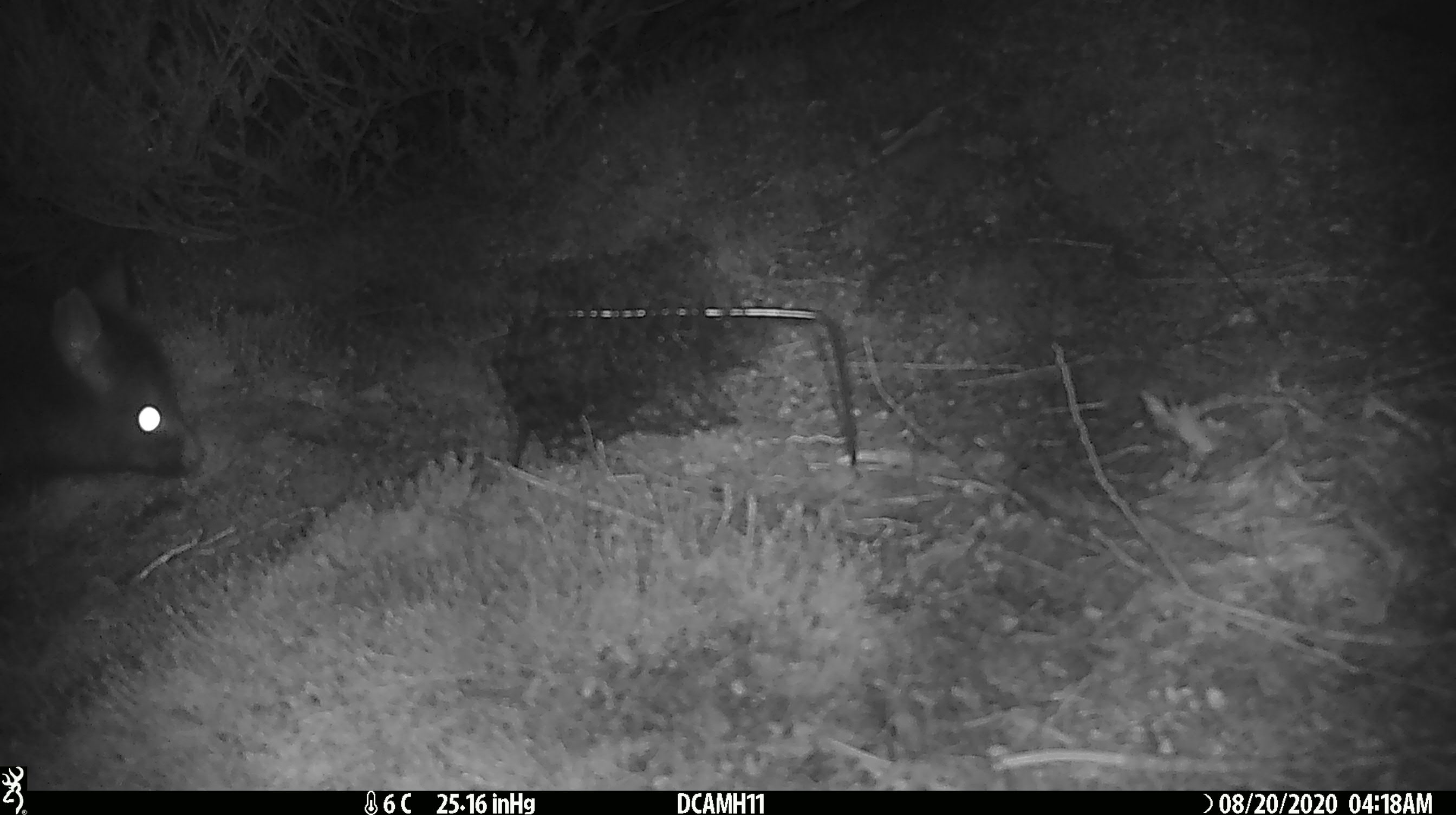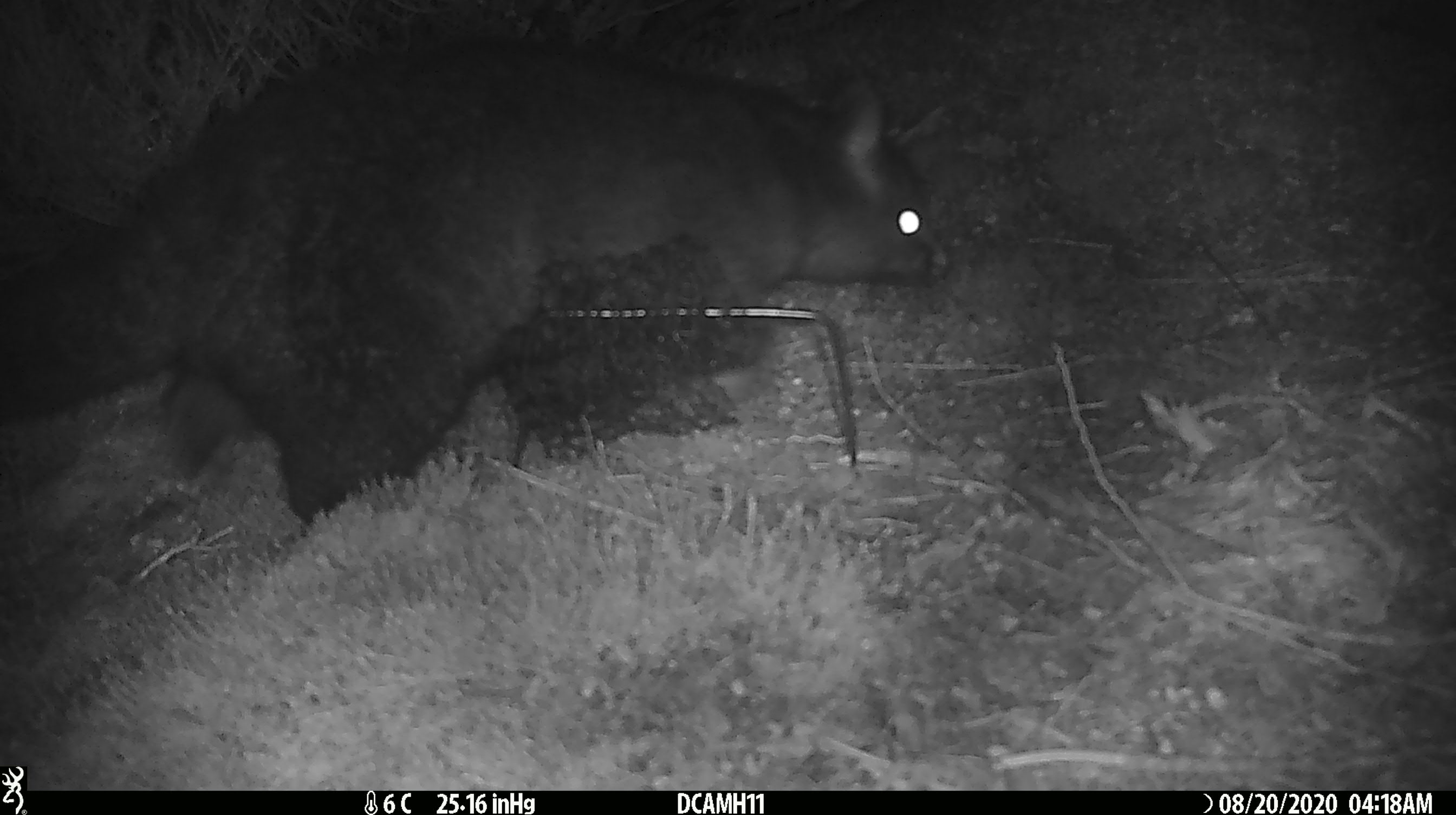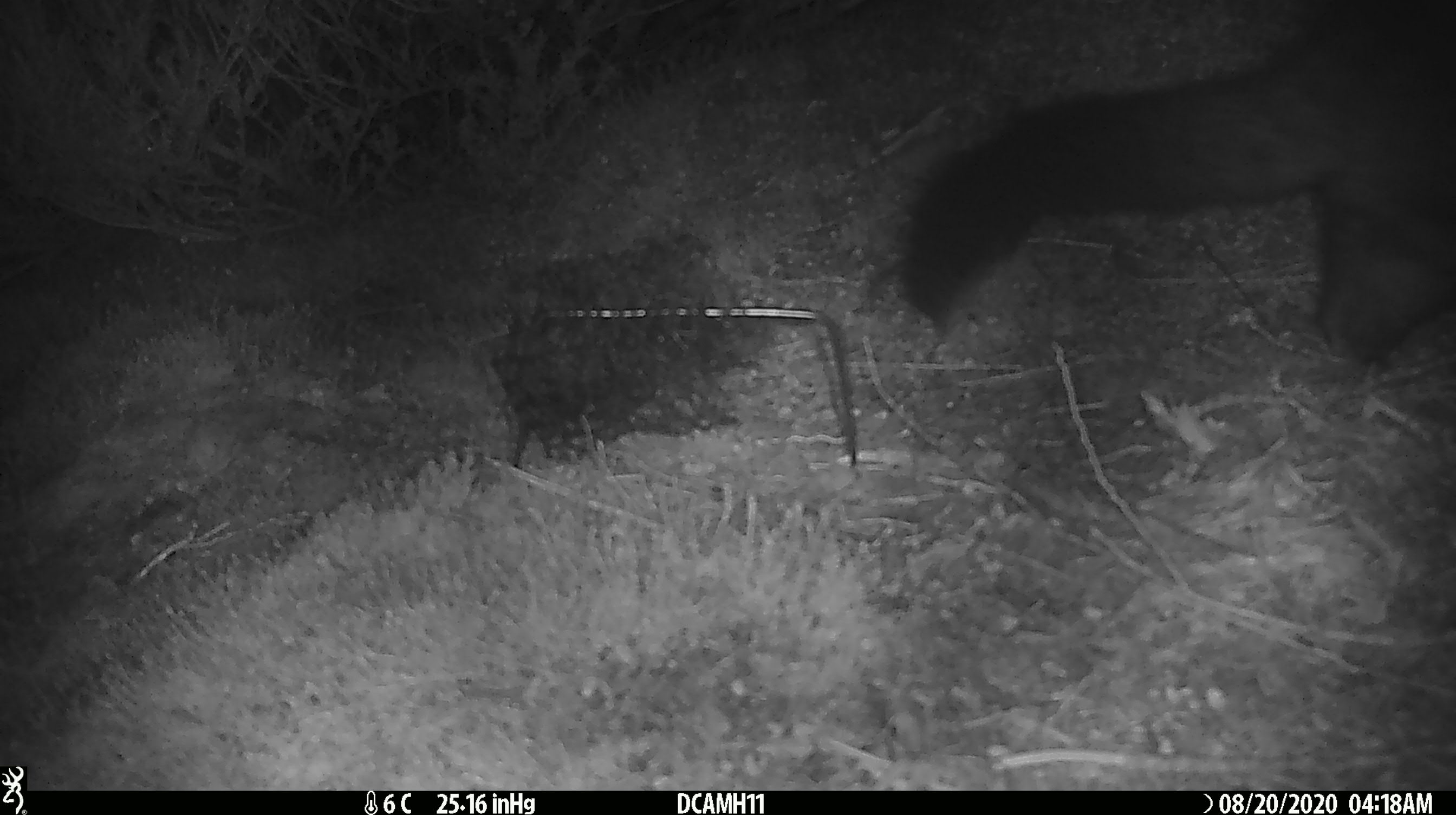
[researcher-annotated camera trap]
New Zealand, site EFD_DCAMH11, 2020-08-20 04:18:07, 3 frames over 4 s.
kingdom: Animalia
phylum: Chordata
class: Mammalia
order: Diprotodontia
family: Phalangeridae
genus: Trichosurus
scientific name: Trichosurus vulpecula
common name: common brushtail possum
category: possum